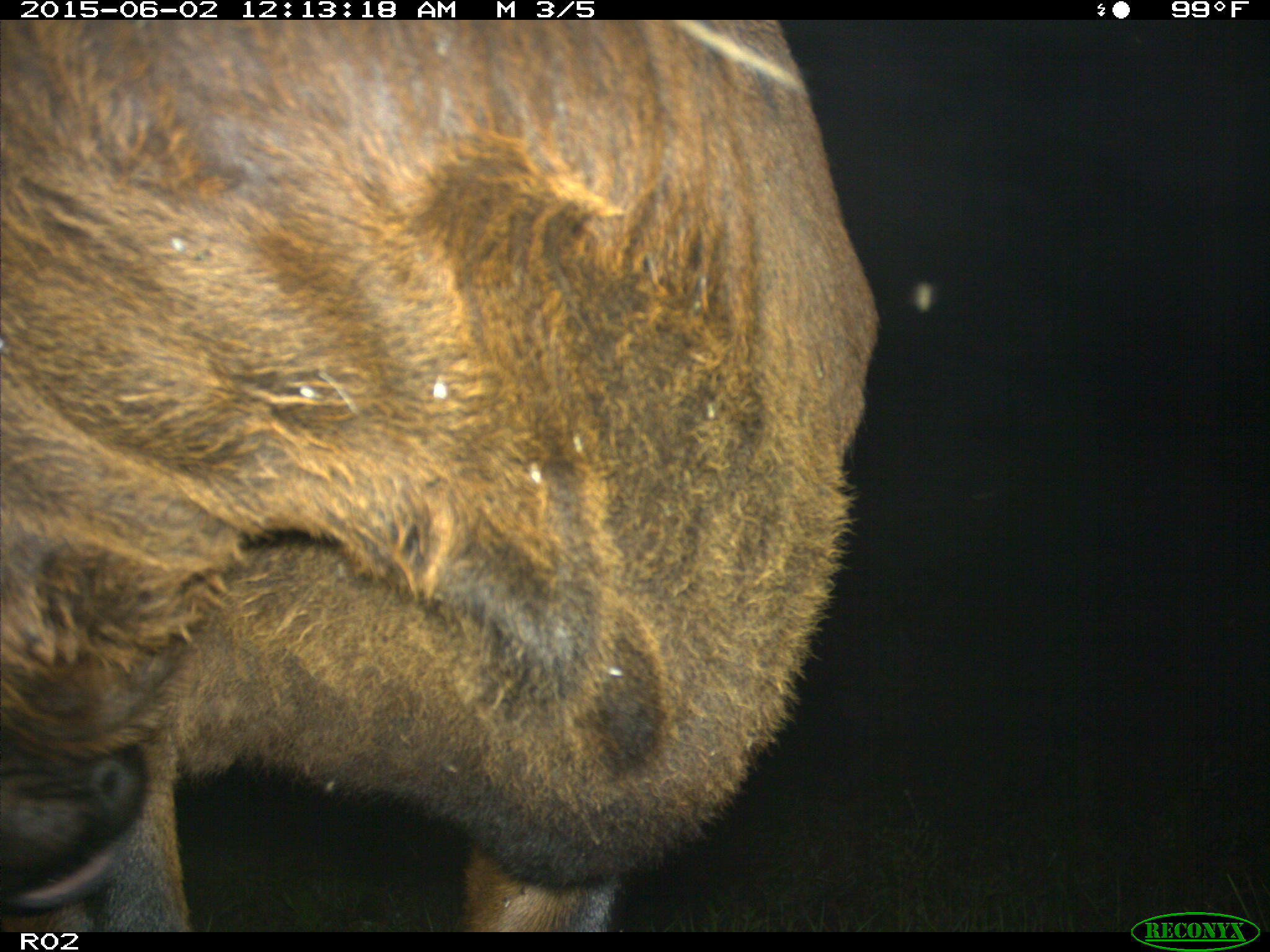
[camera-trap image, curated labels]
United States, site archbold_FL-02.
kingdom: Animalia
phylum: Chordata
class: Mammalia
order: Artiodactyla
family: Bovidae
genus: Bos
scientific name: Bos taurus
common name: domestic cow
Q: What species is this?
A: Bos taurus (domestic cow).